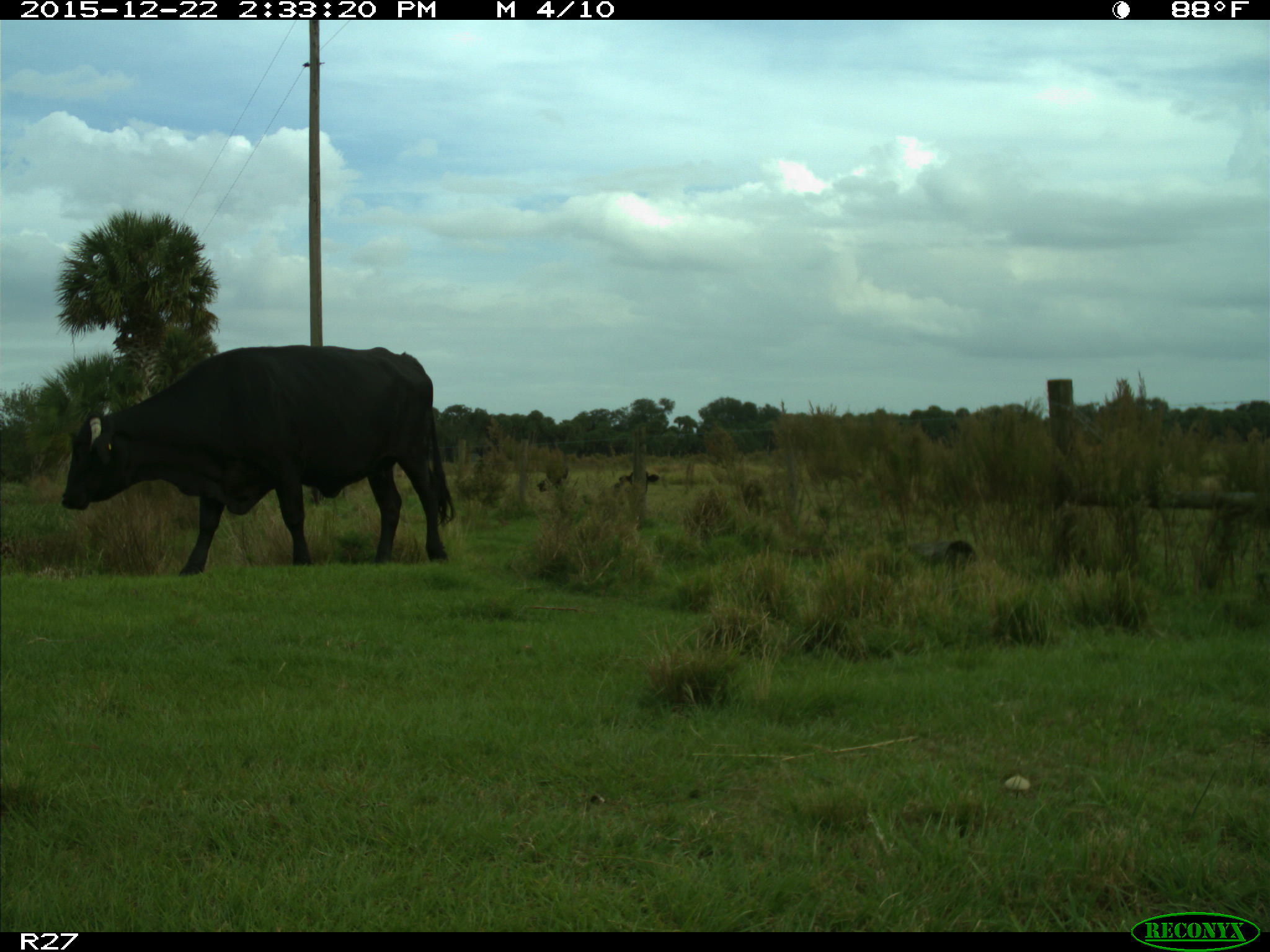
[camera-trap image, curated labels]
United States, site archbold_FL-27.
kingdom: Animalia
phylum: Chordata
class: Mammalia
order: Artiodactyla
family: Bovidae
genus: Bos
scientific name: Bos taurus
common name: domestic cow